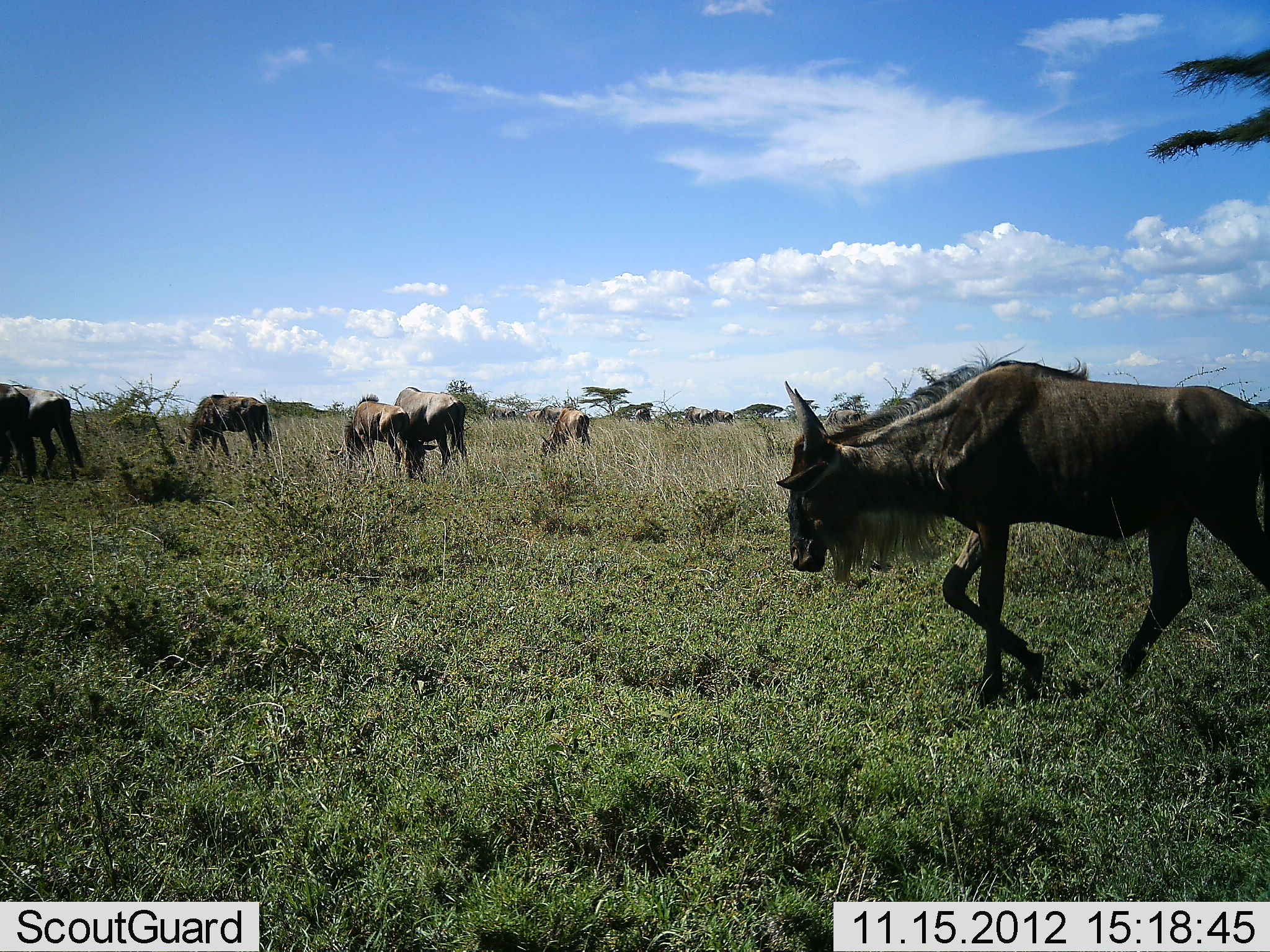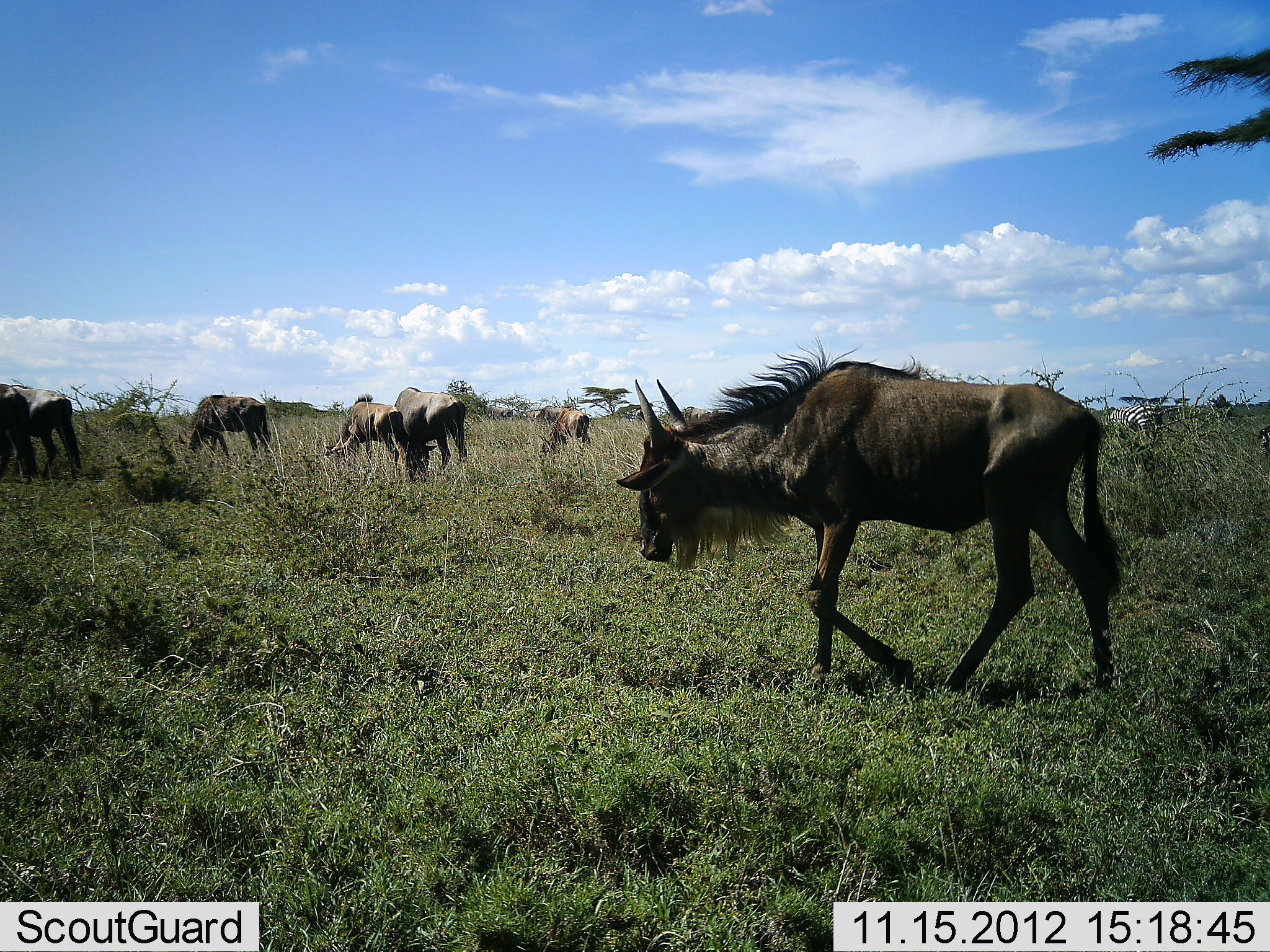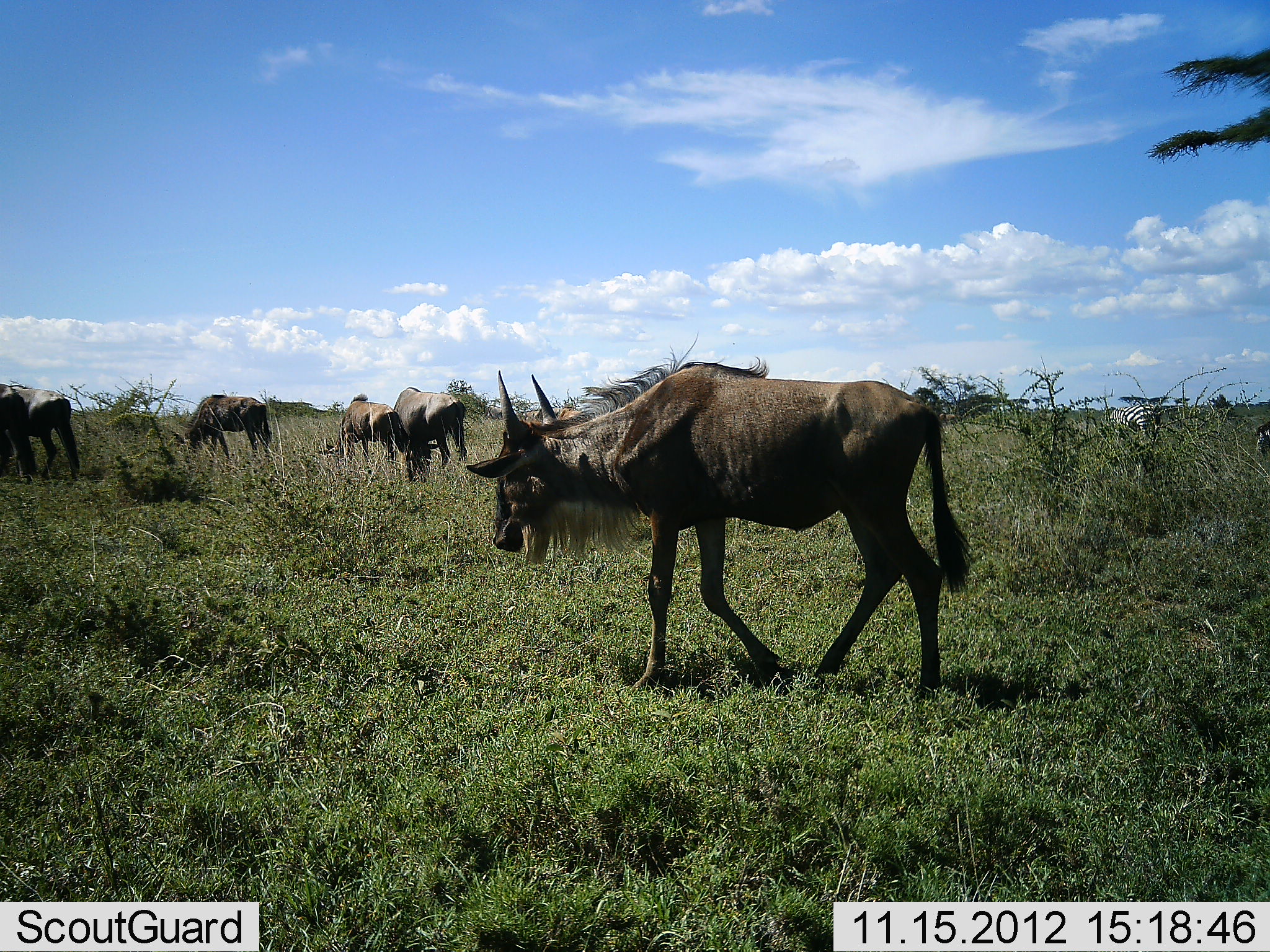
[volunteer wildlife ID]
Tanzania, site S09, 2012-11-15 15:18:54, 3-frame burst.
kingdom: Animalia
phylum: Chordata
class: Mammalia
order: Artiodactyla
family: Bovidae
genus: Connochaetes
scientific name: Connochaetes taurinus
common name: blue wildebeest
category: wildebeest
Wildebeest (blue wildebeest) (Connochaetes taurinus), count 7. Behavior (volunteer vote fractions): standing 24%, resting 0%, moving 90%, interacting 0%. Young present (vote fraction): 3%. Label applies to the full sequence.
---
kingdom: Animalia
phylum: Chordata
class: Mammalia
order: Perissodactyla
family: Equidae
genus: Equus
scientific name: Equus quagga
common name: plains zebra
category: zebra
Zebra (plains zebra) (Equus quagga), count 1. Behavior (volunteer vote fractions): standing 50%, resting 0%, moving 6%, interacting 0%. Young present (vote fraction): 0%. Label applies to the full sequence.